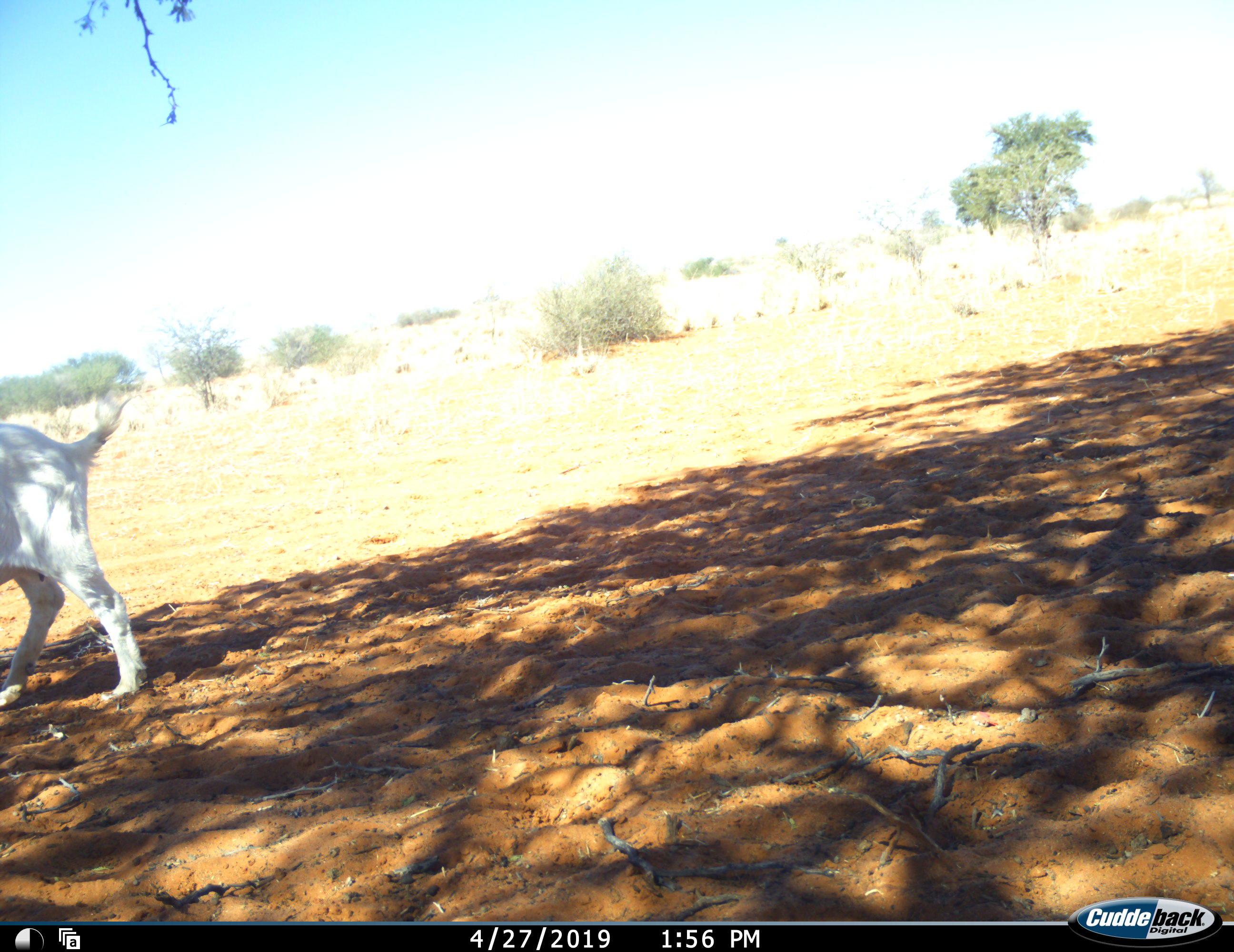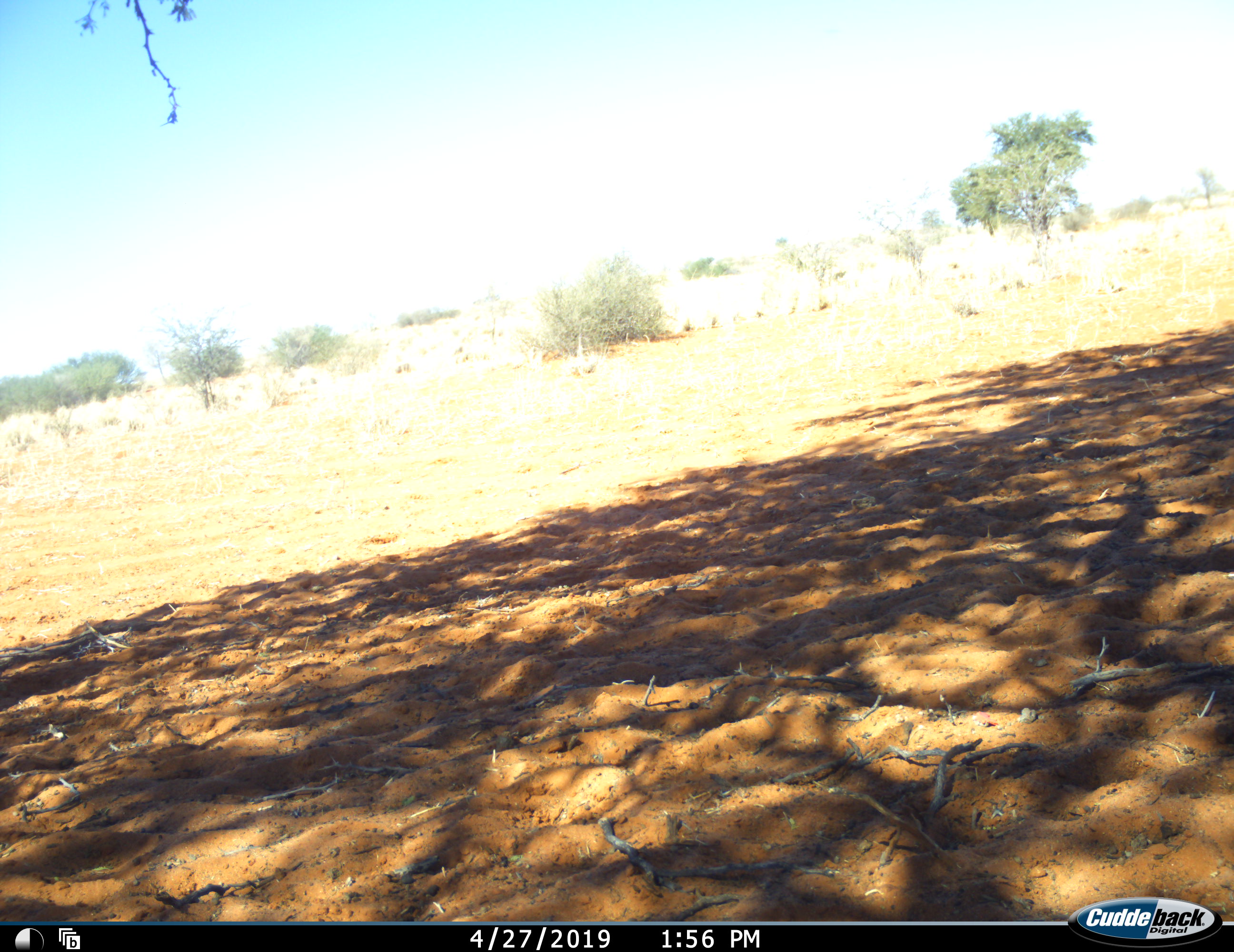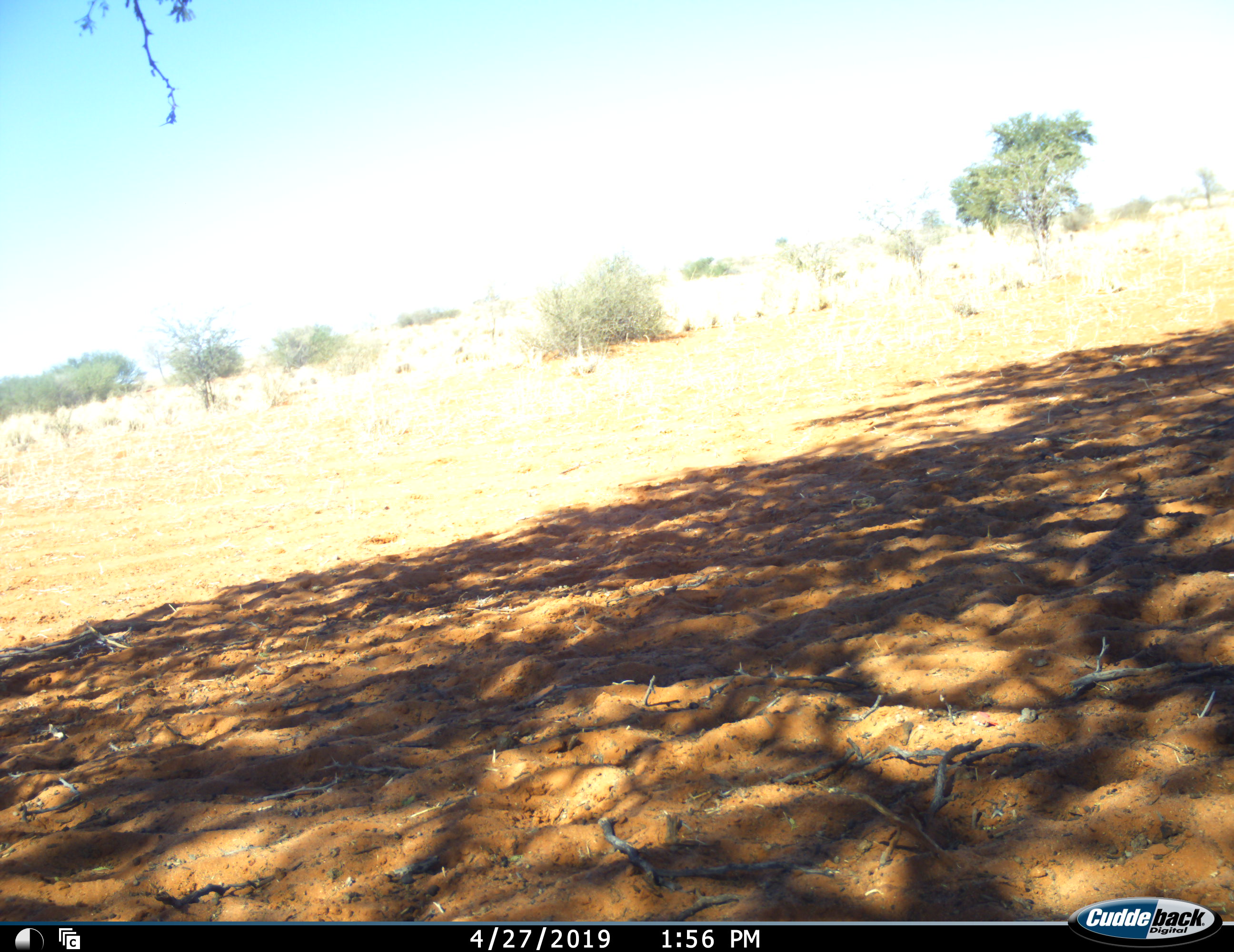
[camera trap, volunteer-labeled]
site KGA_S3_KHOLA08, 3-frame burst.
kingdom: Animalia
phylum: Chordata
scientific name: Vertebrata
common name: domestic animal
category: domesticanimal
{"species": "domesticanimal (domestic animal) (Vertebrata)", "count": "1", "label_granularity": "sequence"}